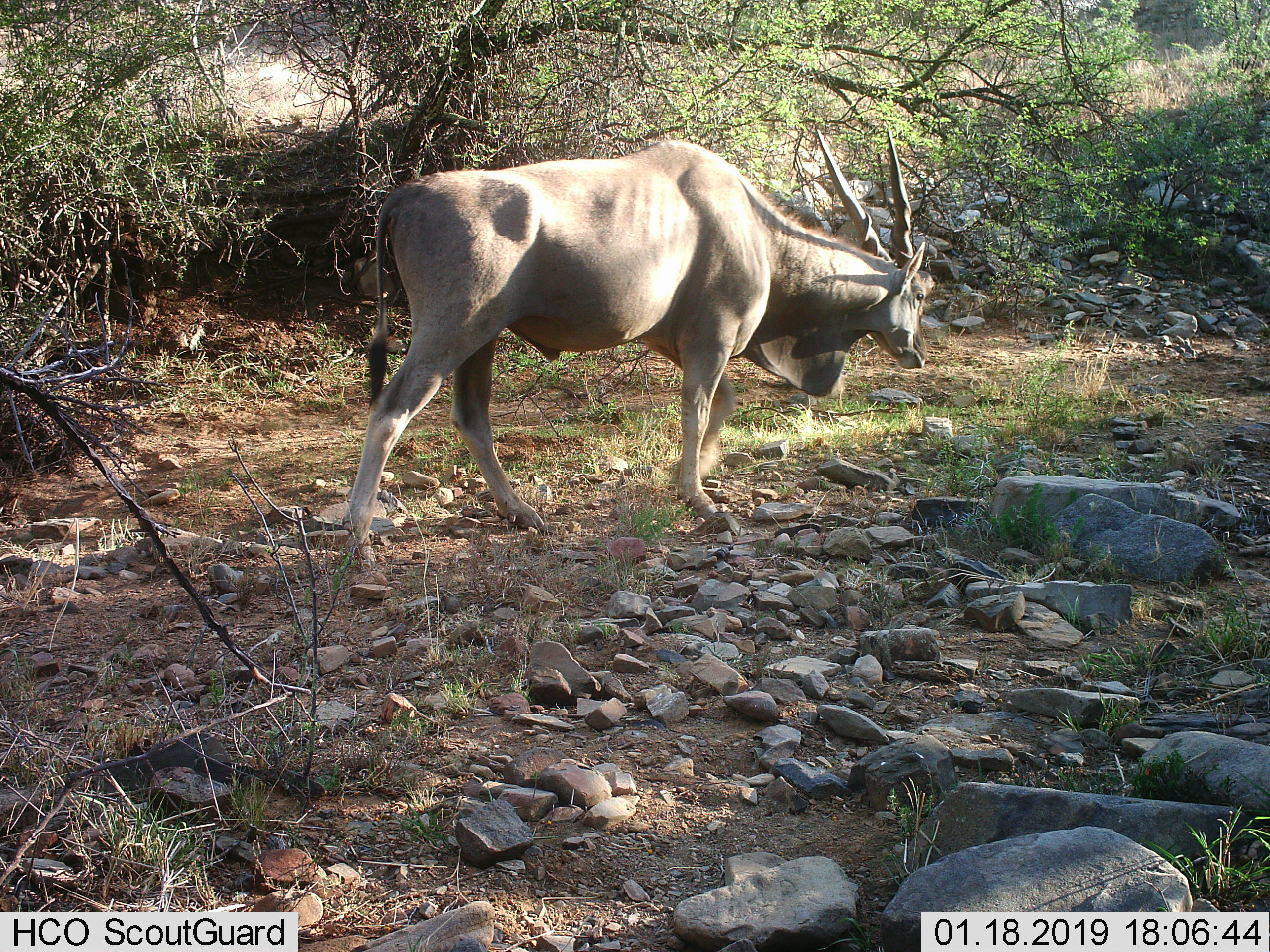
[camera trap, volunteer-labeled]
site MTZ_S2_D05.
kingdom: Animalia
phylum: Chordata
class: Mammalia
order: Artiodactyla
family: Bovidae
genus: Tragelaphus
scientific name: Tragelaphus oryx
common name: eland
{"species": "eland (Tragelaphus oryx)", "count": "1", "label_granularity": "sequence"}